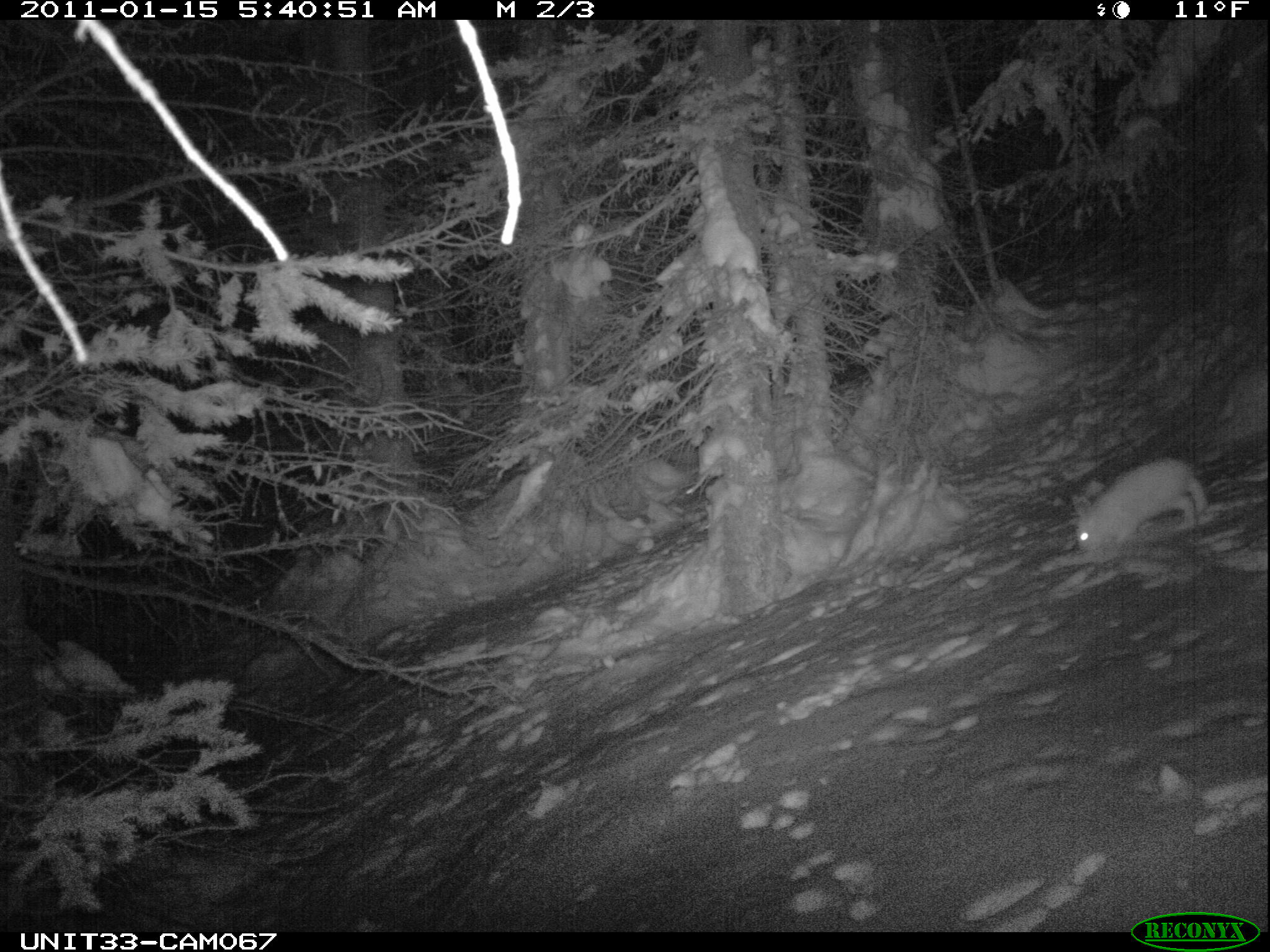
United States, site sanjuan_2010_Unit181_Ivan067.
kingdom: Animalia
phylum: Chordata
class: Mammalia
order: Lagomorpha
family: Leporidae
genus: Lepus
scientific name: Lepus americanus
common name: snowshoe hare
Lepus americanus (snowshoe hare).